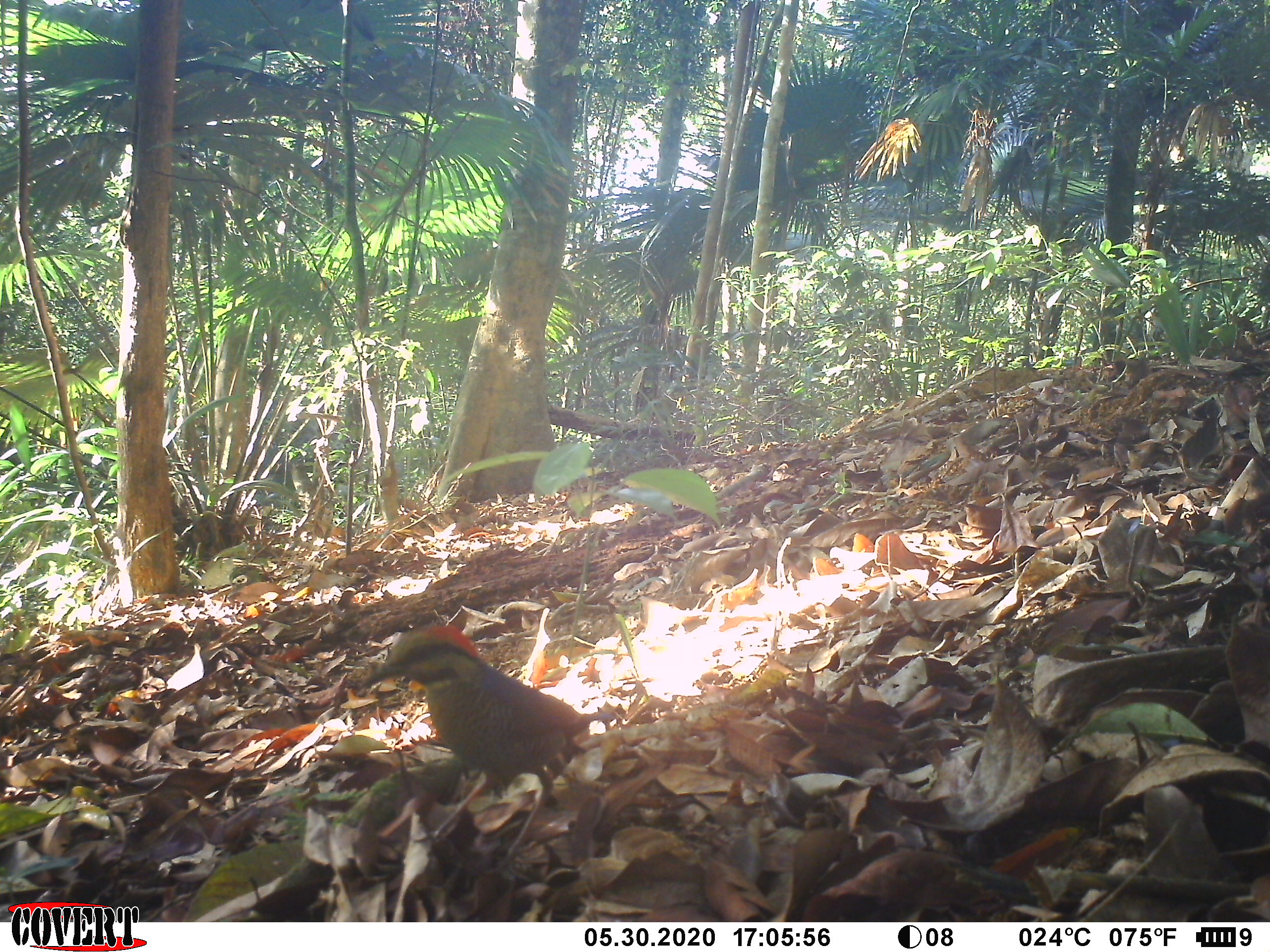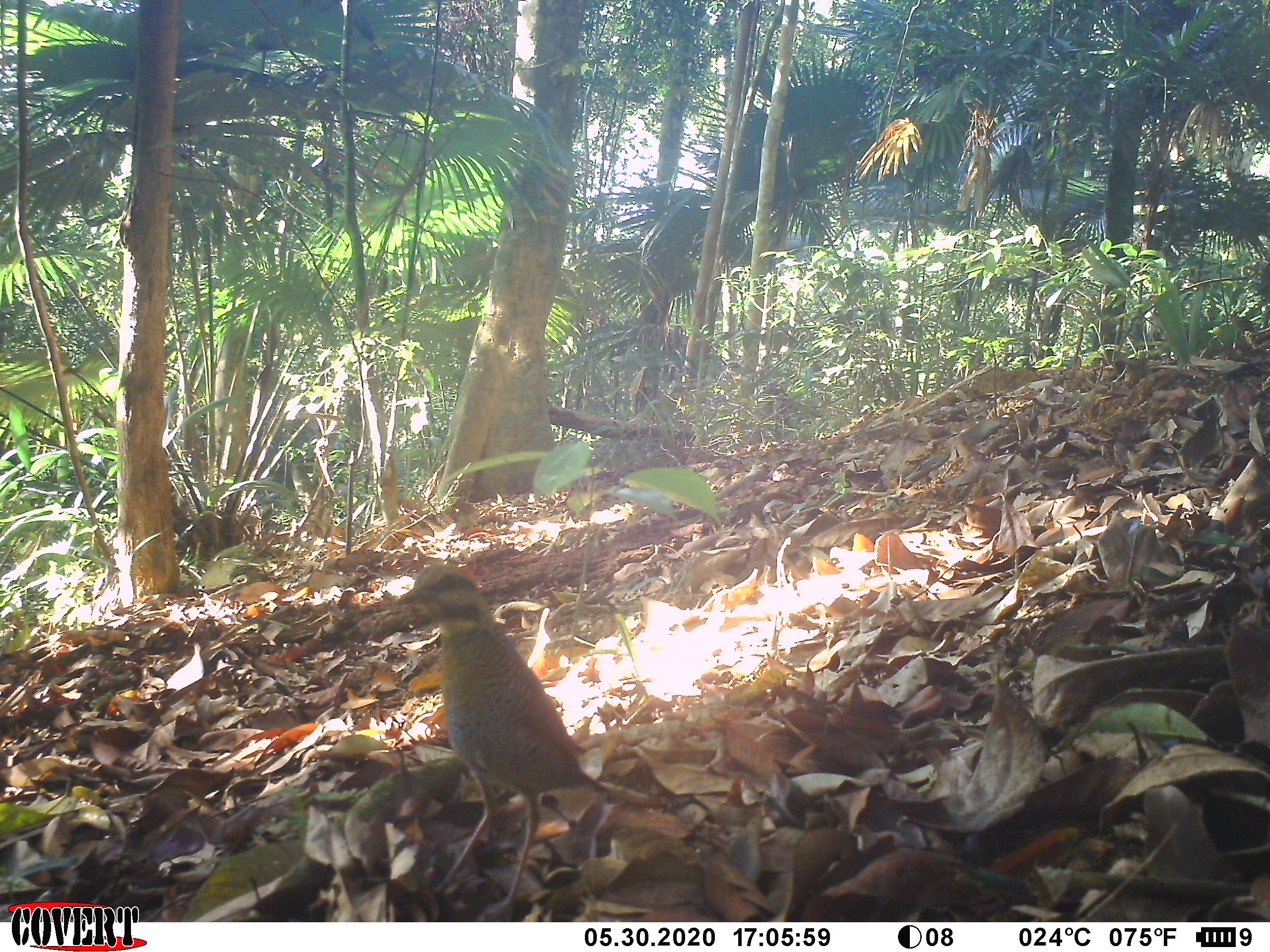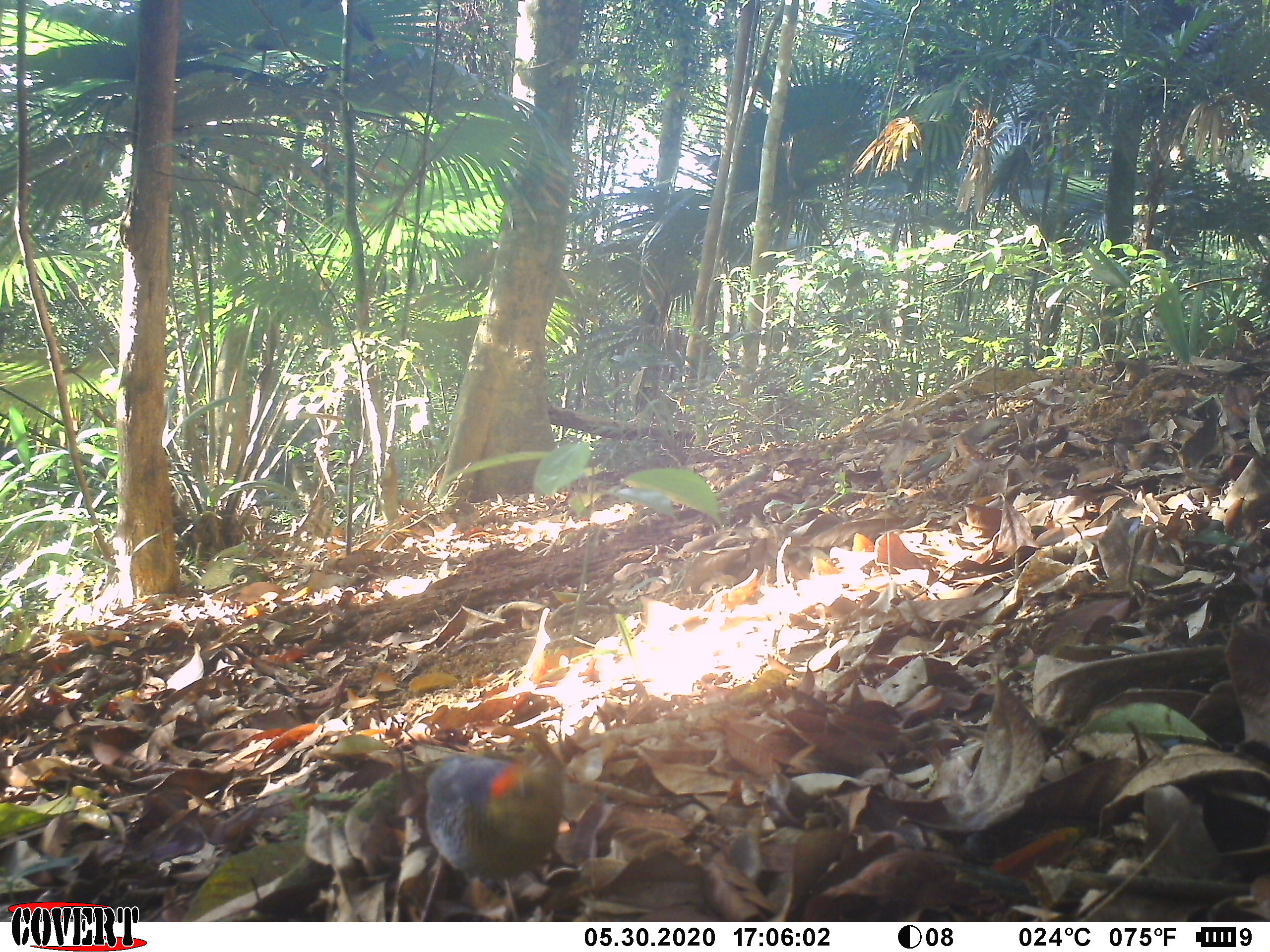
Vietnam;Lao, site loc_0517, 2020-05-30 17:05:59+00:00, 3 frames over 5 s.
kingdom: Animalia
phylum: Chordata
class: Aves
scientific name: Aves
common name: bird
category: unidentified bird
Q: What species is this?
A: Unidentified bird (bird) (Aves).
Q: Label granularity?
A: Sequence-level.